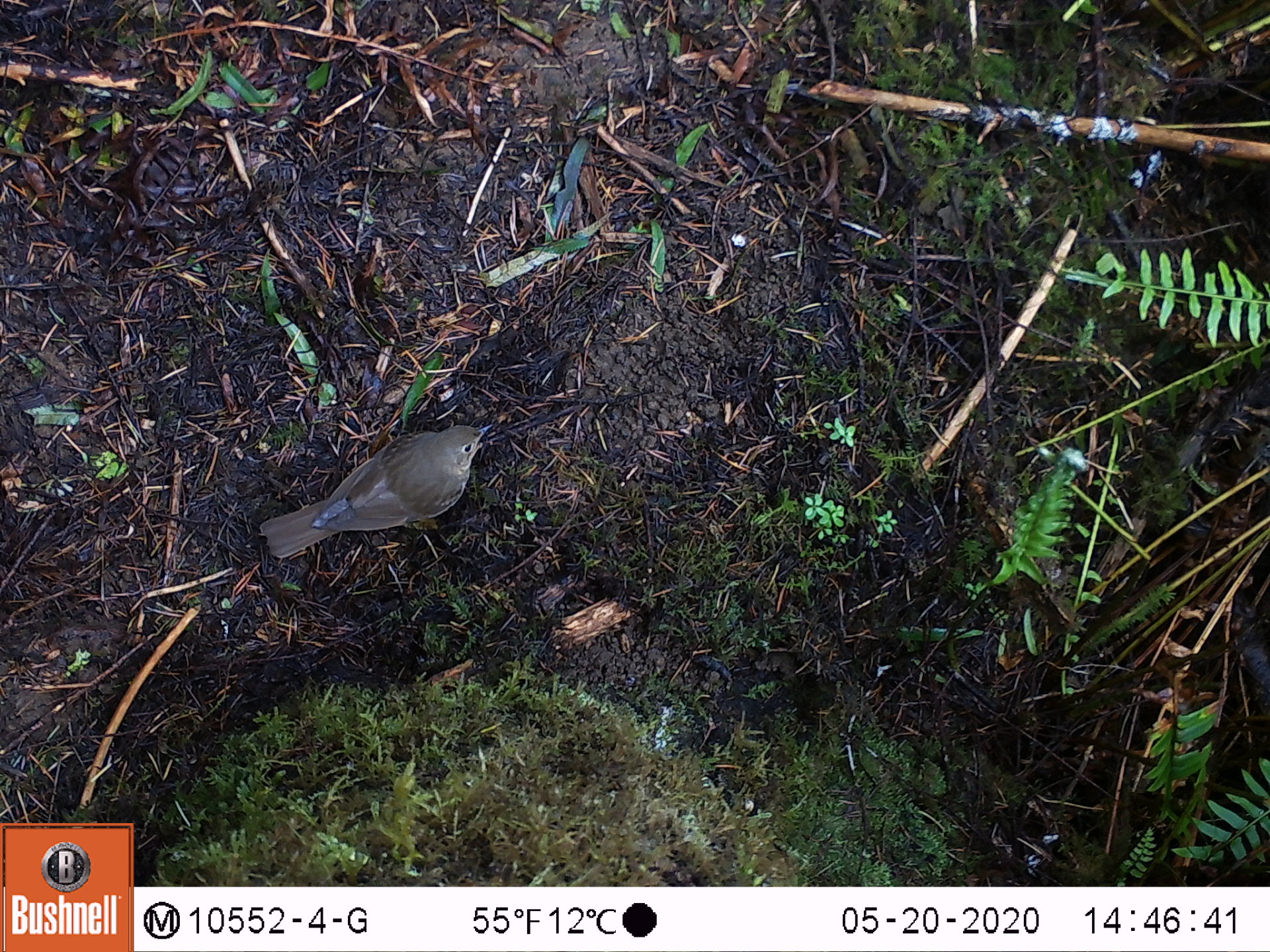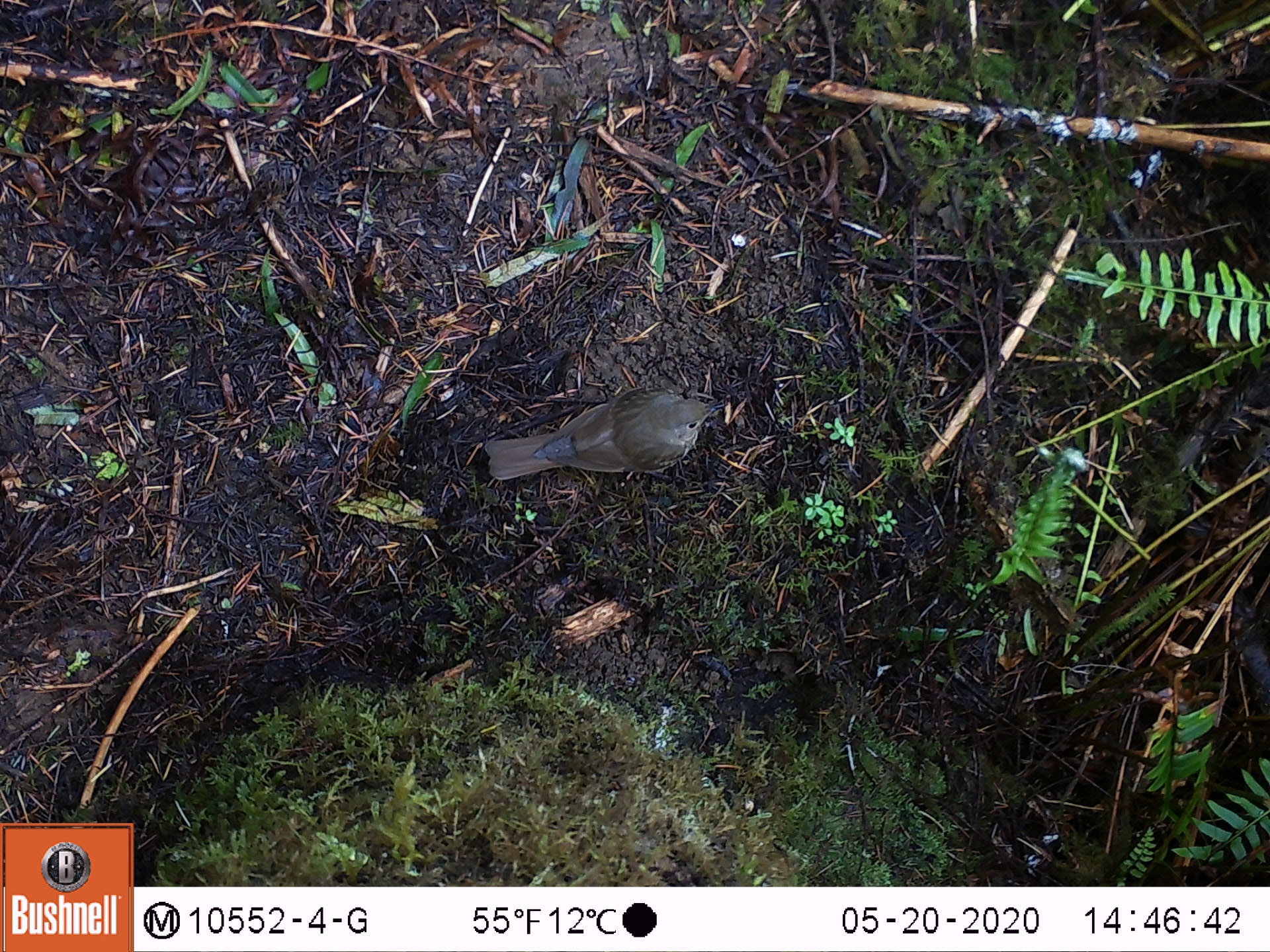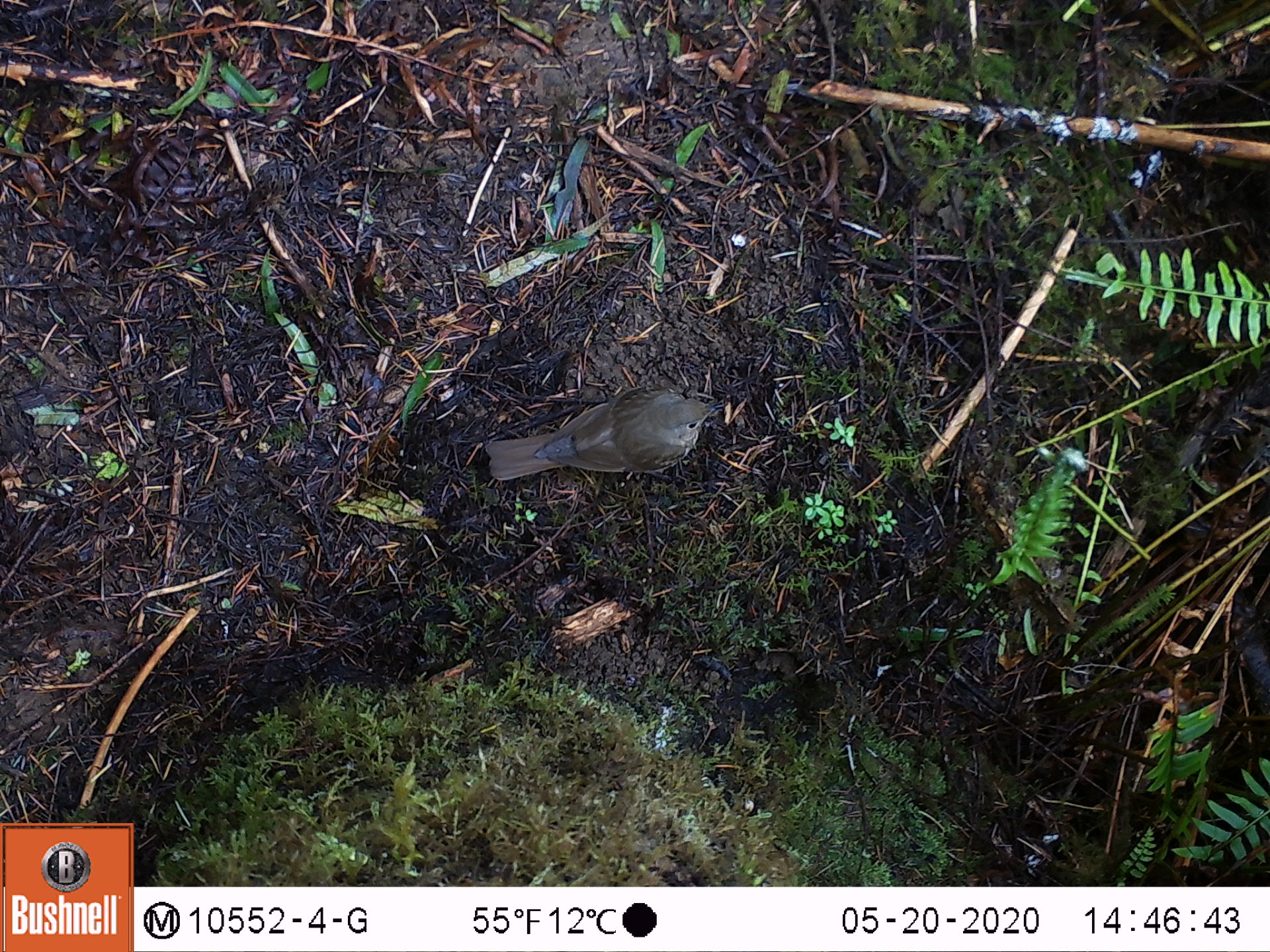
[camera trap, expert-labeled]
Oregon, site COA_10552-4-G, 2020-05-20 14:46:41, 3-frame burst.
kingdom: Animalia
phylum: Chordata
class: Aves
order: Passeriformes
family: Turdidae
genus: Catharus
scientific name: Catharus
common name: brown thrushes and nightingale-thrushes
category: catharus species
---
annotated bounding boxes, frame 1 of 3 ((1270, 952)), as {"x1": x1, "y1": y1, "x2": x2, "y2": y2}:
catharus species: {"x1": 245, "y1": 410, "x2": 498, "y2": 579}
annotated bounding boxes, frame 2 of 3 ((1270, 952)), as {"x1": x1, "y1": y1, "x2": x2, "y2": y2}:
catharus species: {"x1": 481, "y1": 374, "x2": 729, "y2": 498}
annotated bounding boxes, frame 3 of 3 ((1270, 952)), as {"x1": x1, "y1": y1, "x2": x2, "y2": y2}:
catharus species: {"x1": 477, "y1": 387, "x2": 725, "y2": 500}